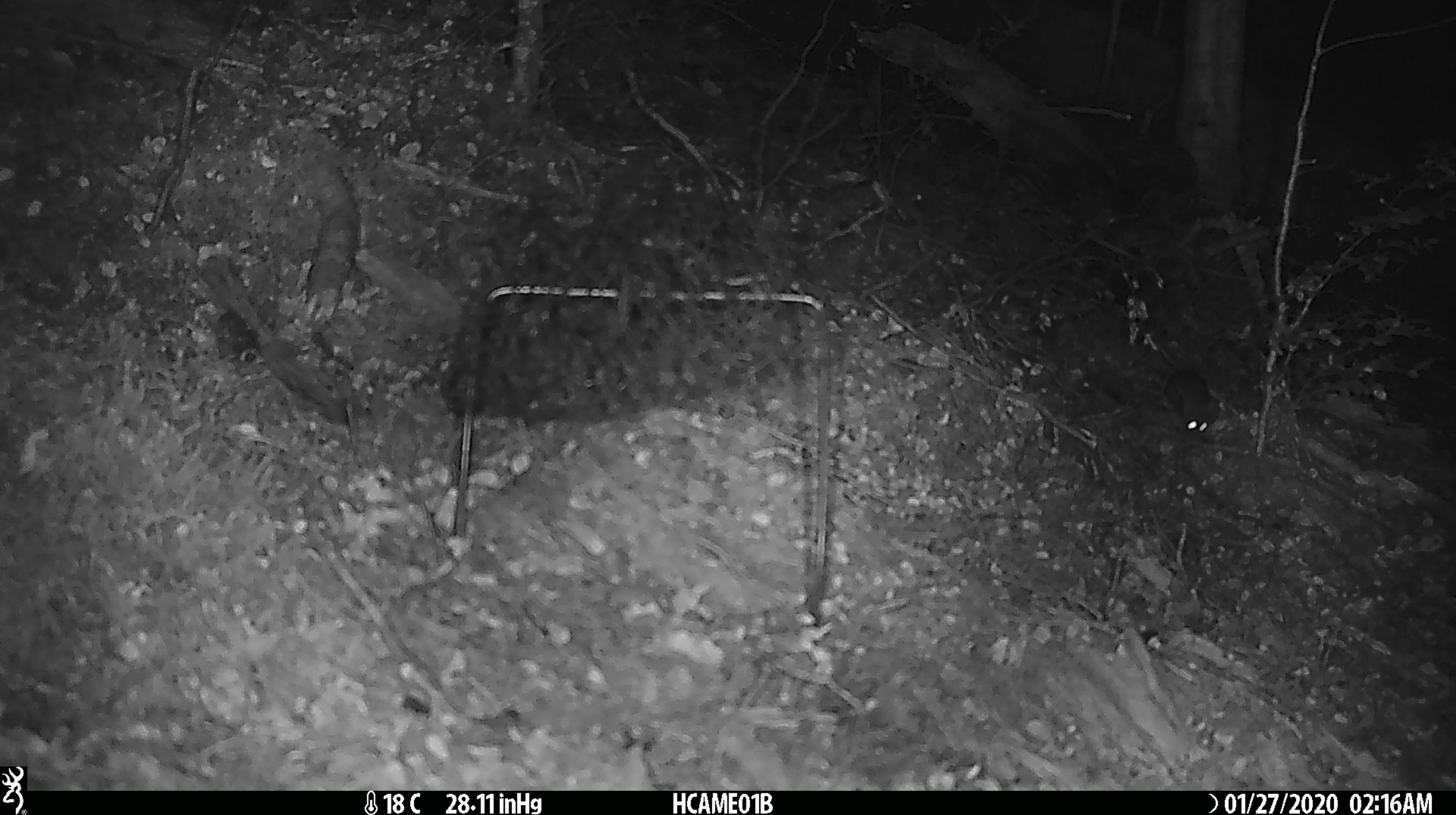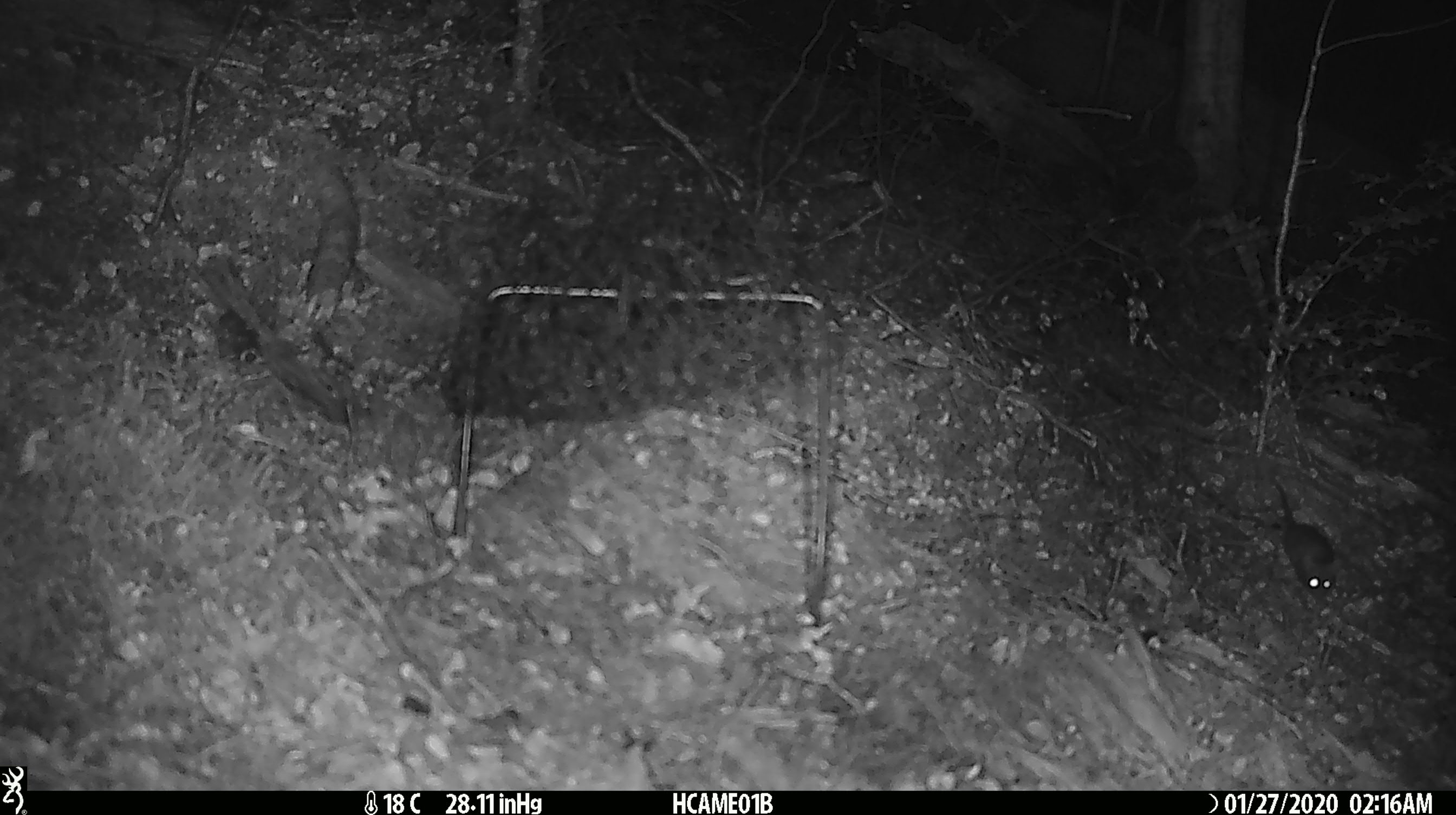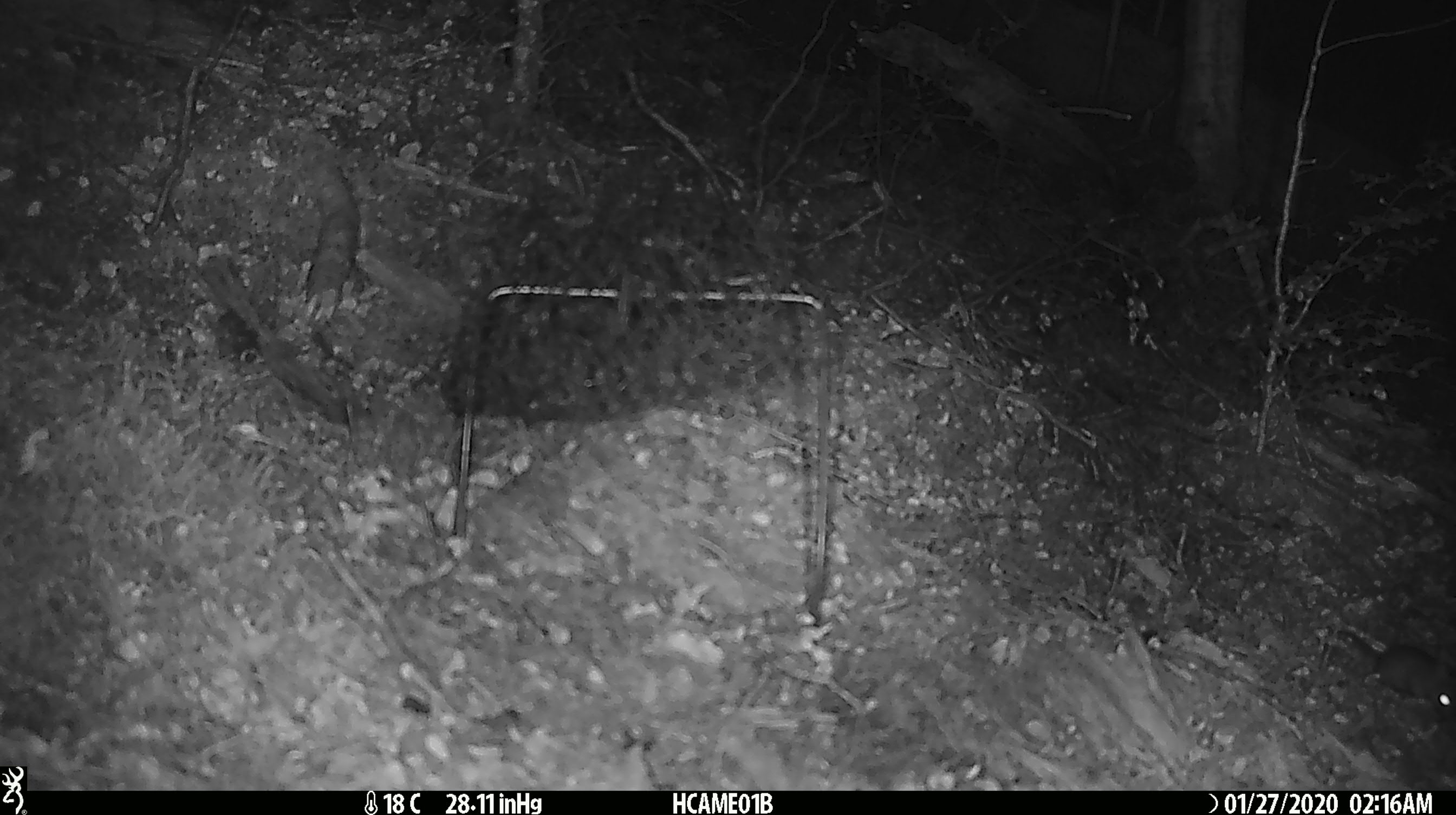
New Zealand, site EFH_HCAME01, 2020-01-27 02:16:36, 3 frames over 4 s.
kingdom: Animalia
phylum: Chordata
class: Mammalia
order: Rodentia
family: Muridae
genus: Mus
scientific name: Mus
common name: mouse